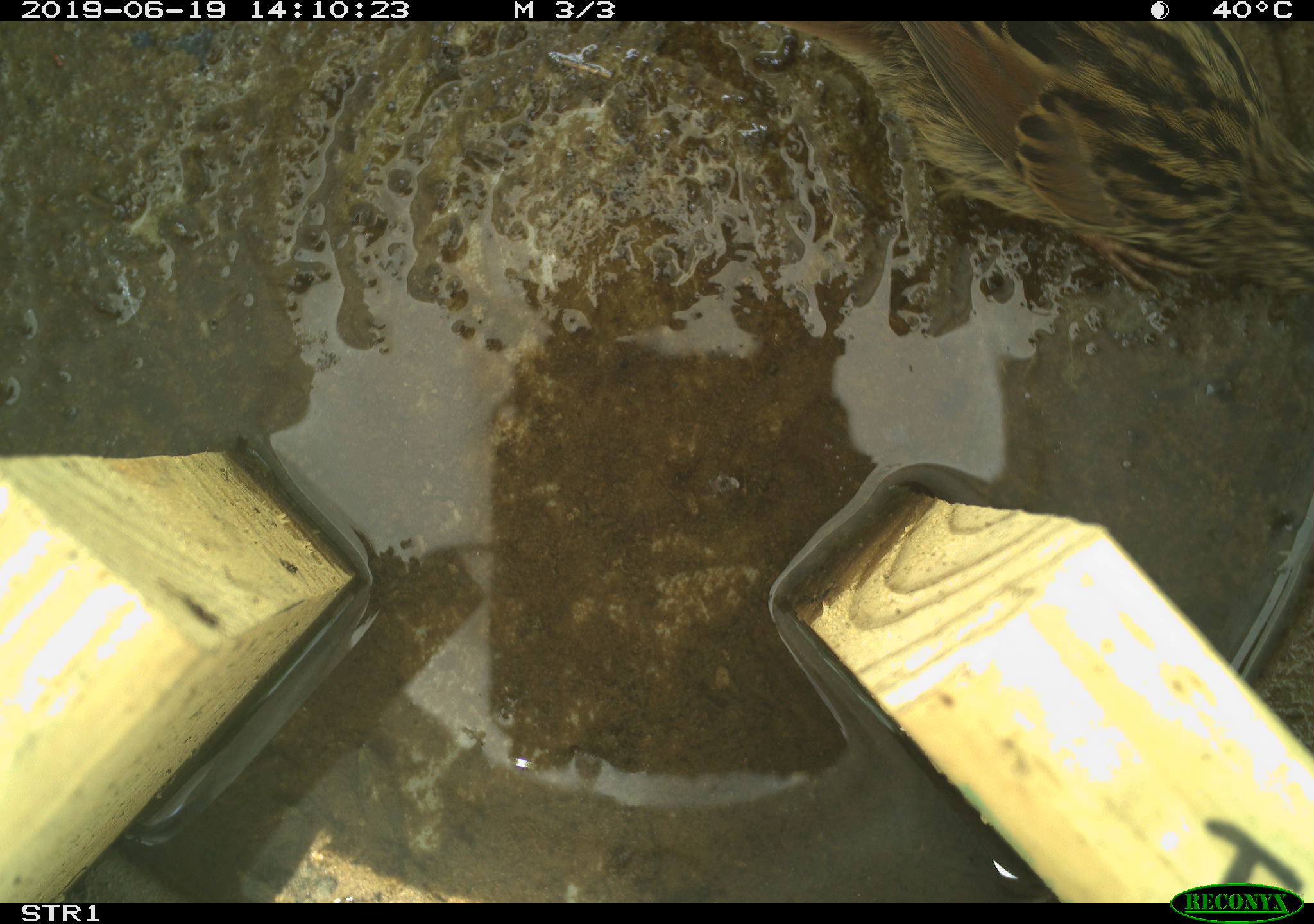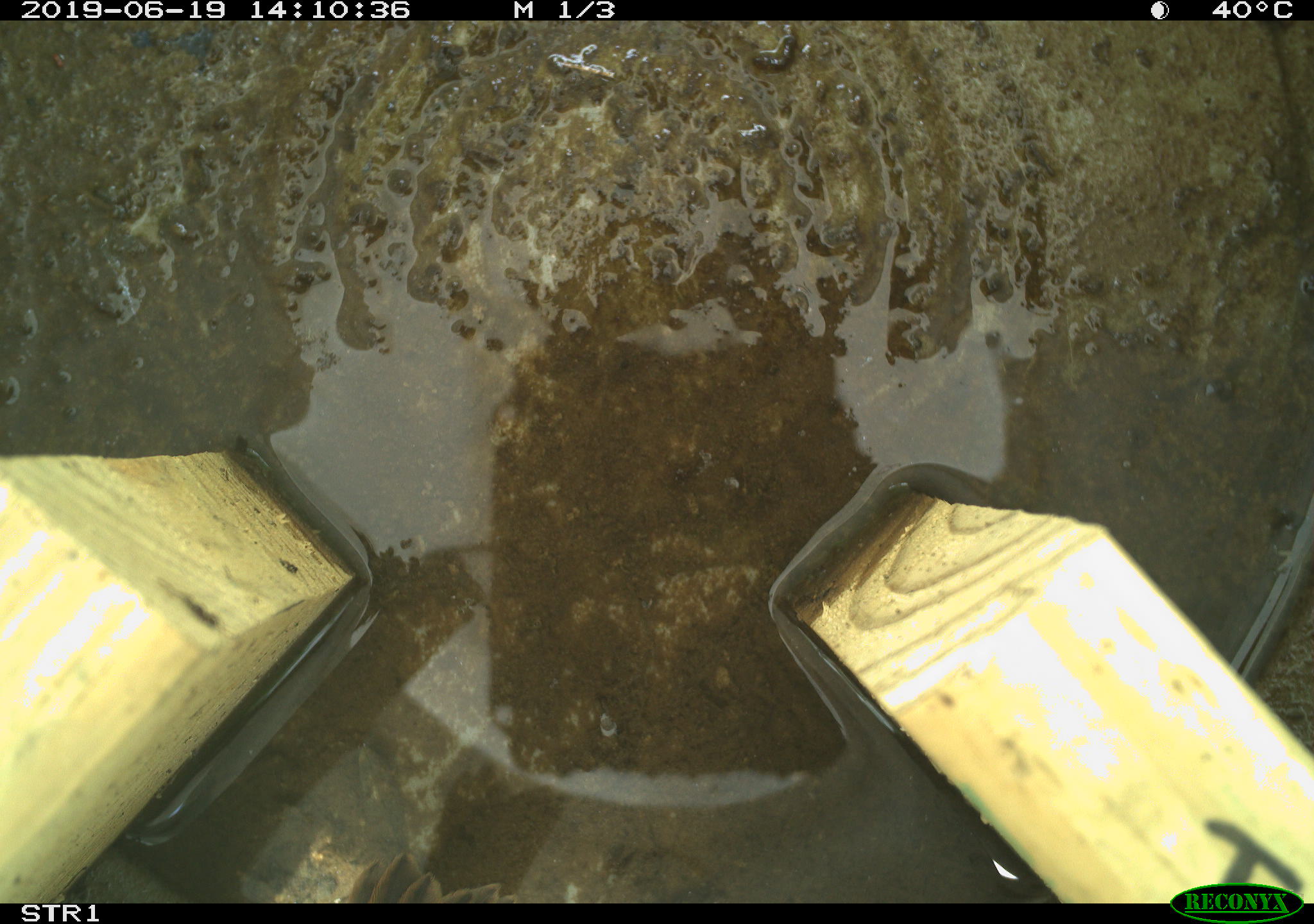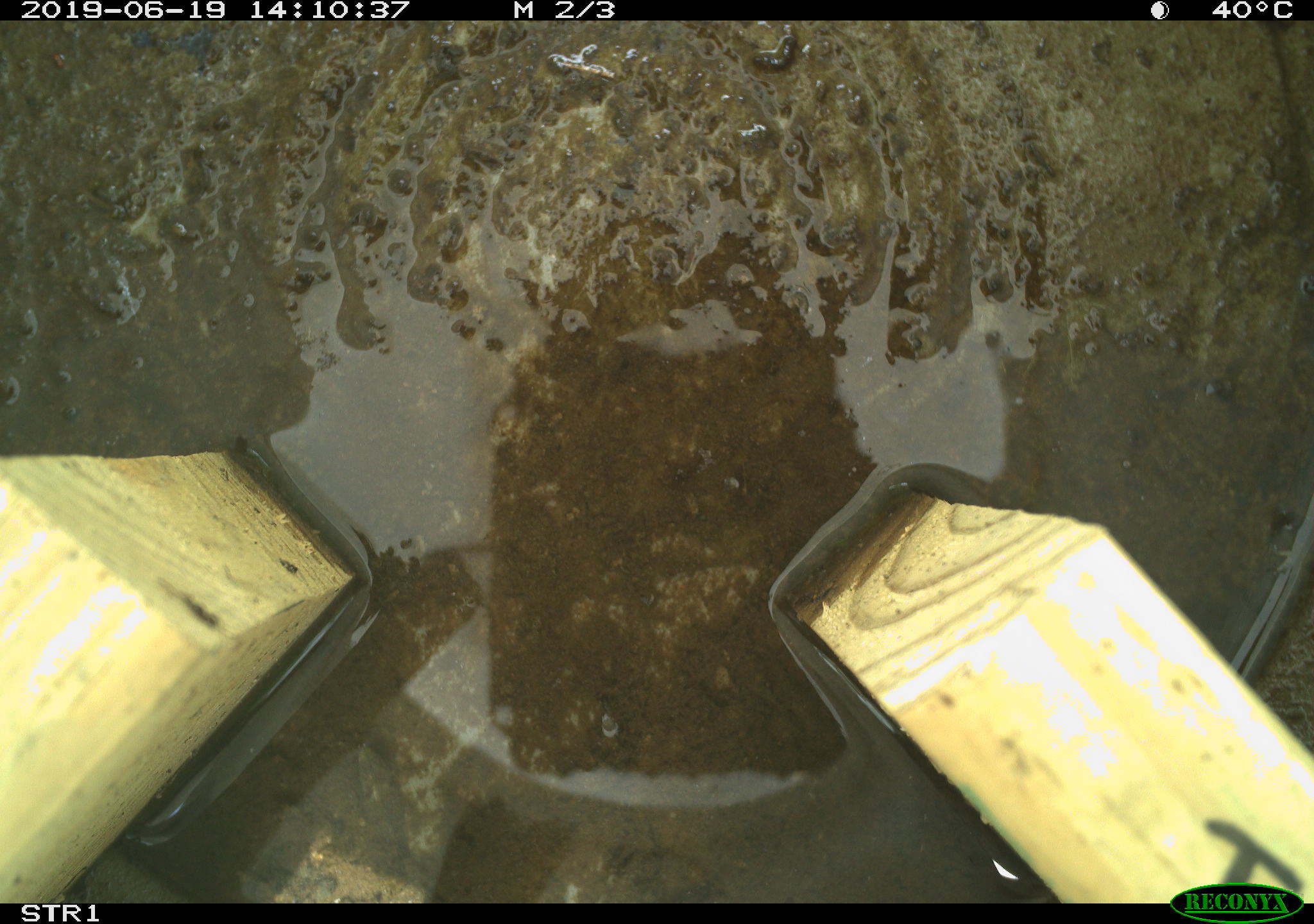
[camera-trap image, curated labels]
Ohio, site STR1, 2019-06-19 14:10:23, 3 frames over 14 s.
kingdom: Animalia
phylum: Chordata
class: Aves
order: Passeriformes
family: Passerellidae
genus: Melospiza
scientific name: Melospiza melodia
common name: song sparrow